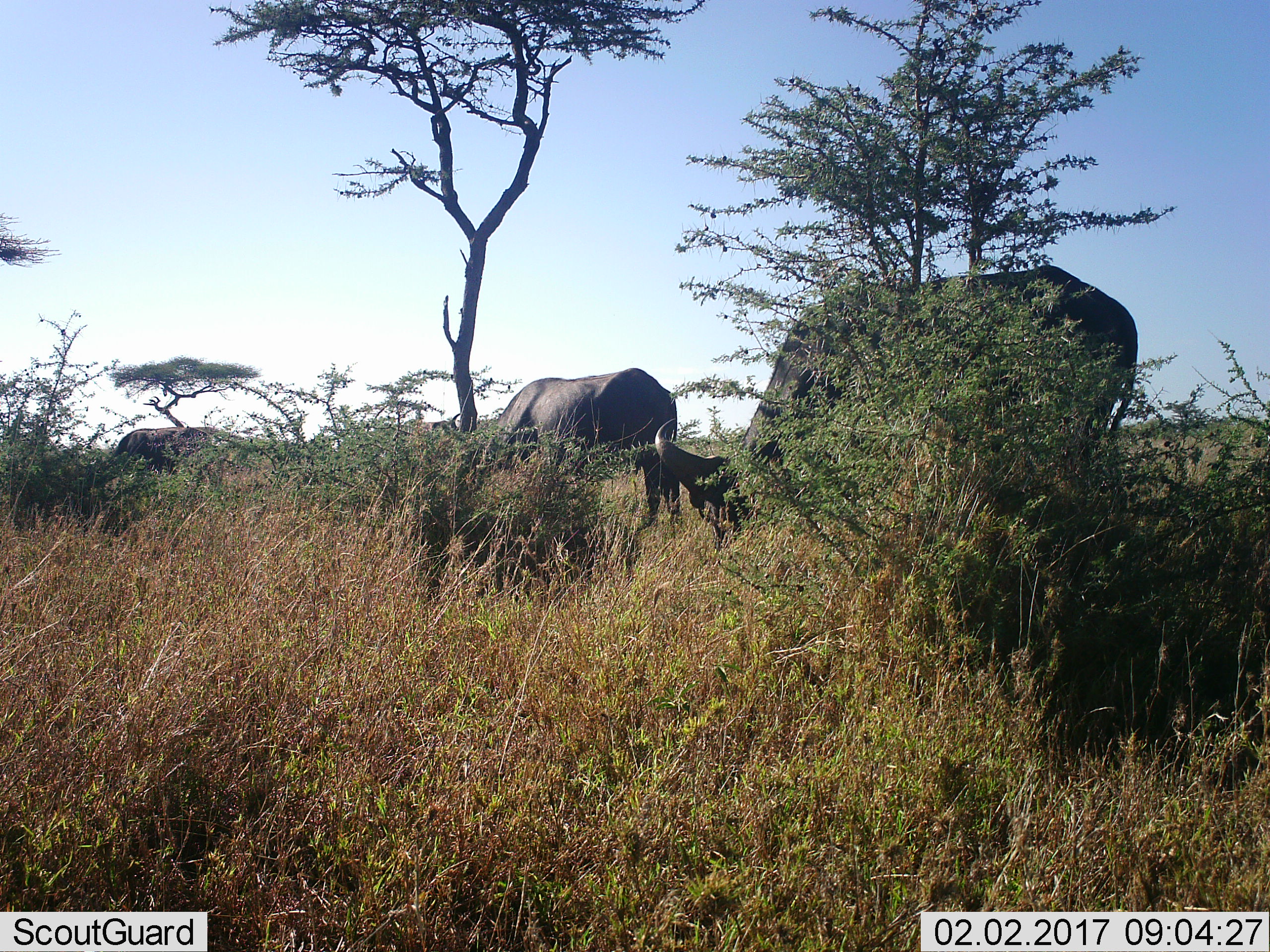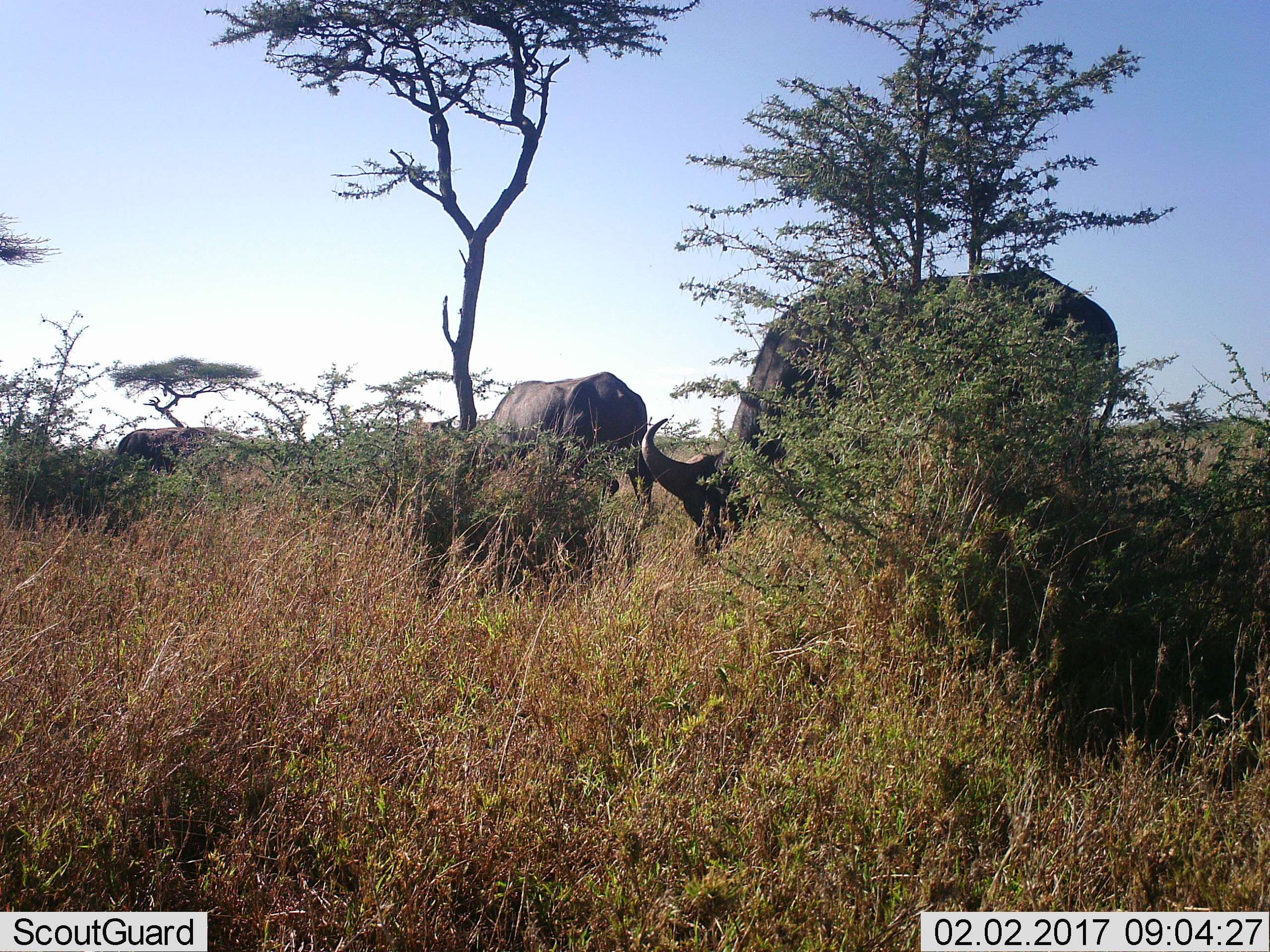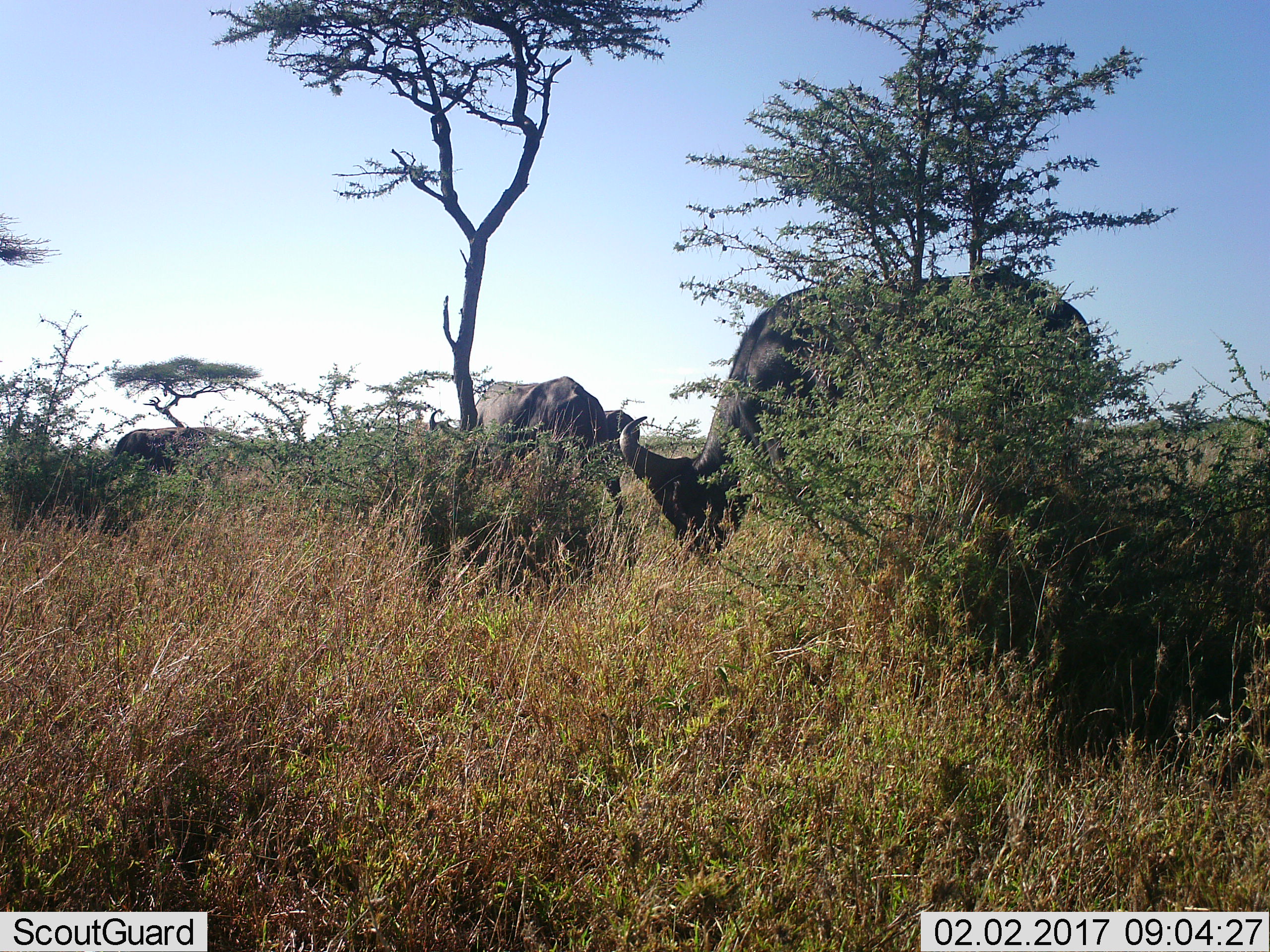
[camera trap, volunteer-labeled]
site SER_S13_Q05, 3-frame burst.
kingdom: Animalia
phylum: Chordata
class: Mammalia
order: Artiodactyla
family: Bovidae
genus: Syncerus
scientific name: Syncerus caffer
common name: african buffalo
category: buffalo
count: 3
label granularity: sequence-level